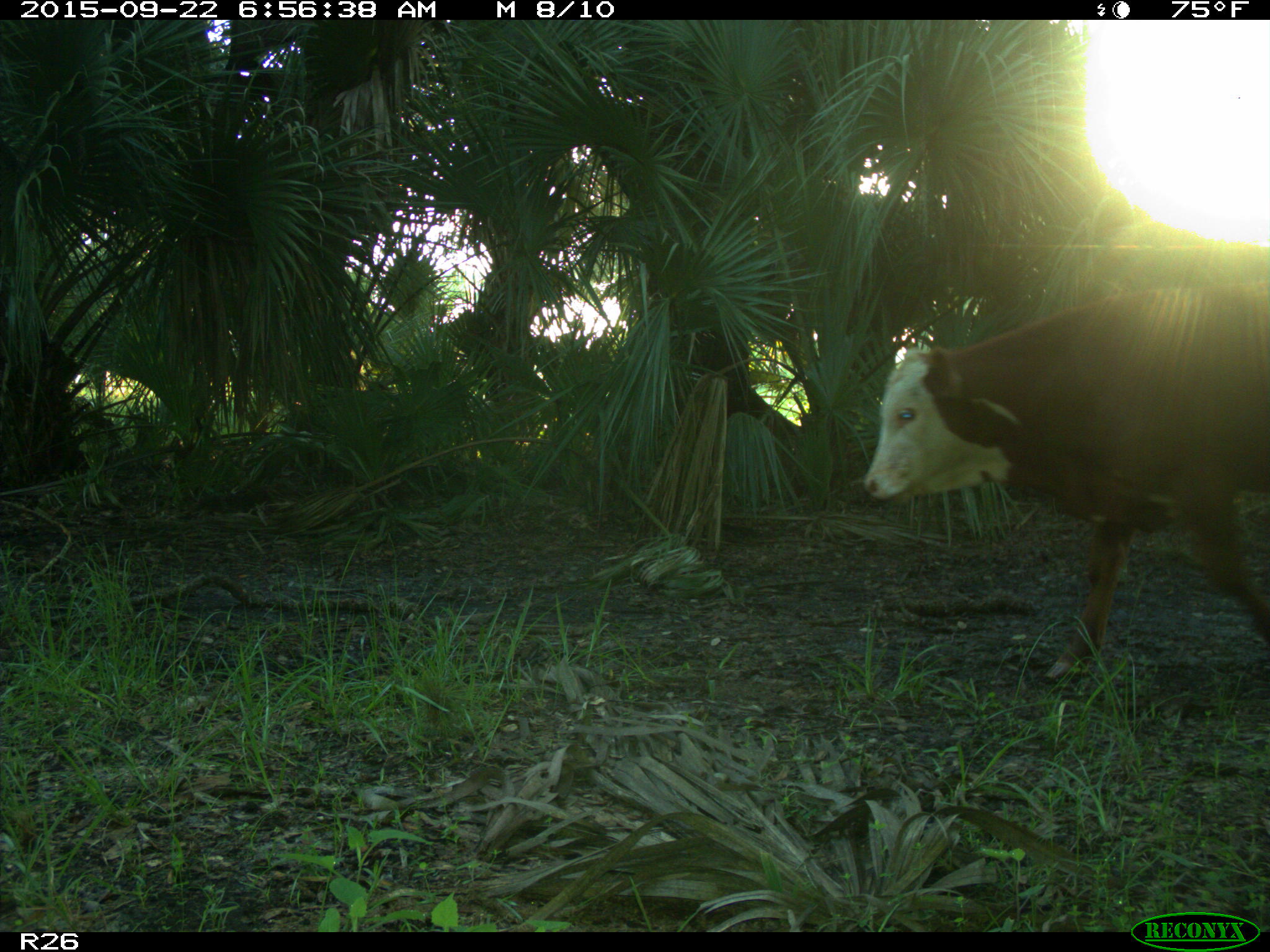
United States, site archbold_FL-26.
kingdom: Animalia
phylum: Chordata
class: Mammalia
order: Artiodactyla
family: Bovidae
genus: Bos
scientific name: Bos taurus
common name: domestic cow